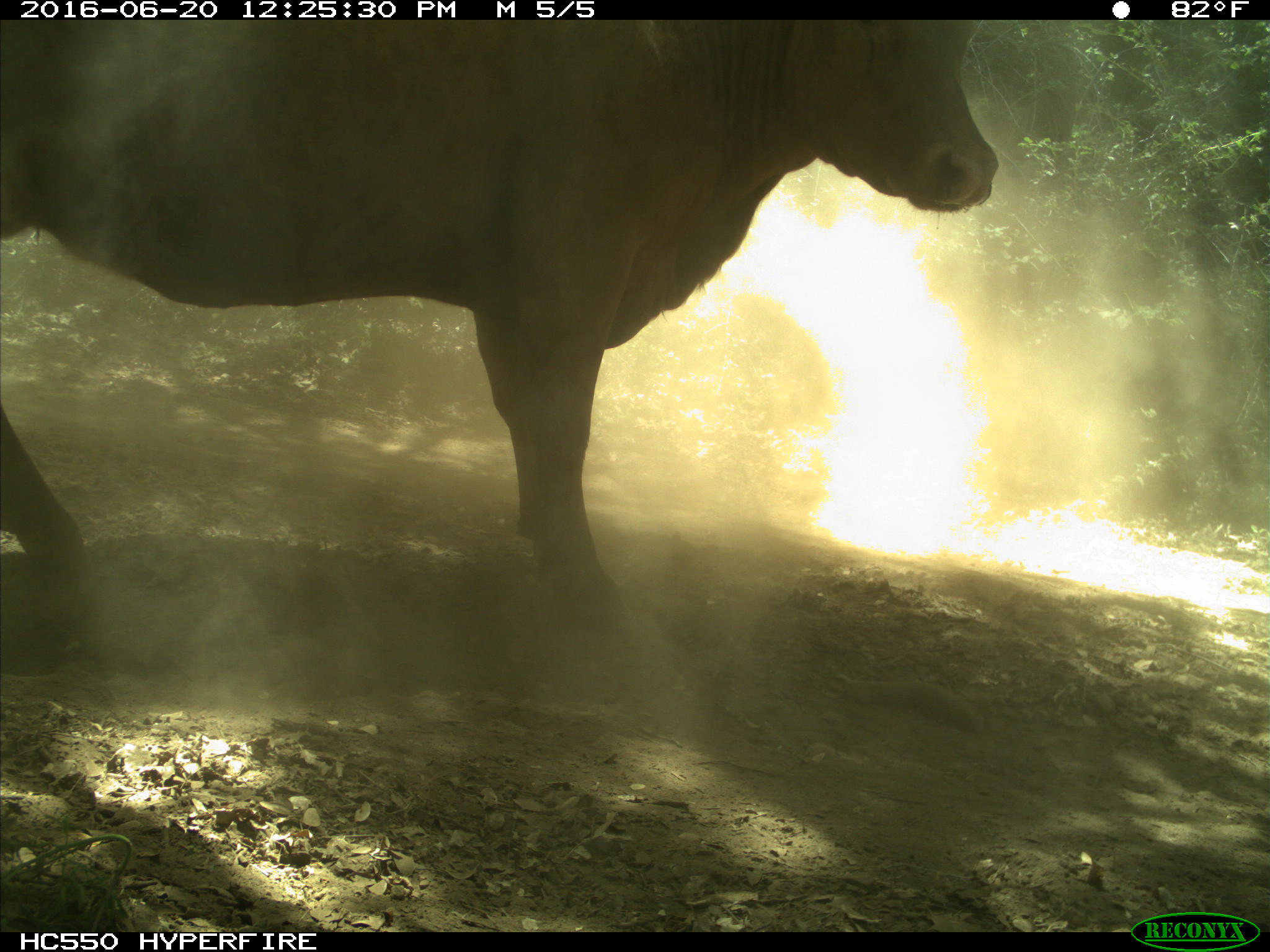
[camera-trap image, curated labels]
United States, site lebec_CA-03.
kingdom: Animalia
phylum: Chordata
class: Mammalia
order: Artiodactyla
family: Bovidae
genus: Bos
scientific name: Bos taurus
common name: domestic cow